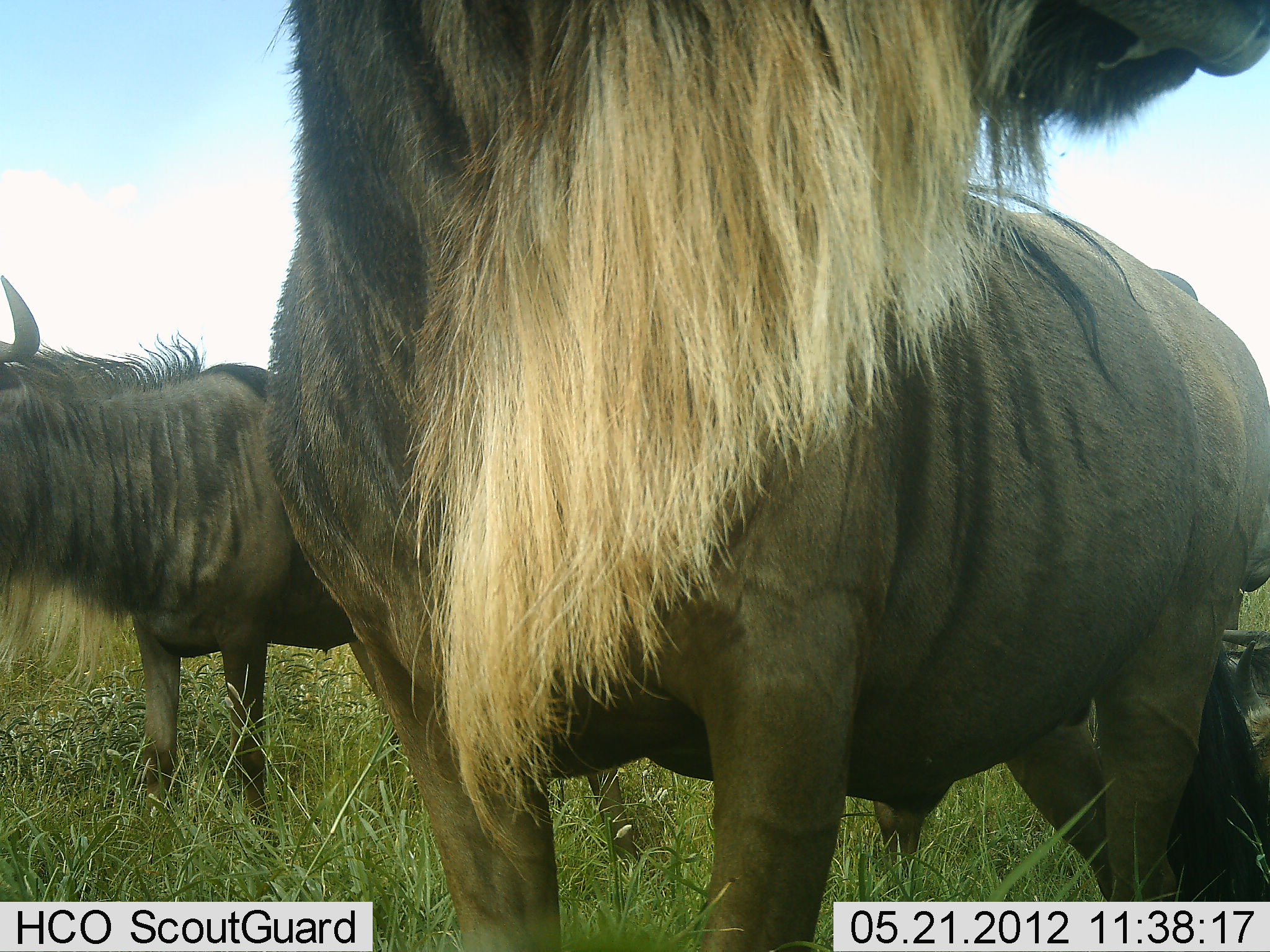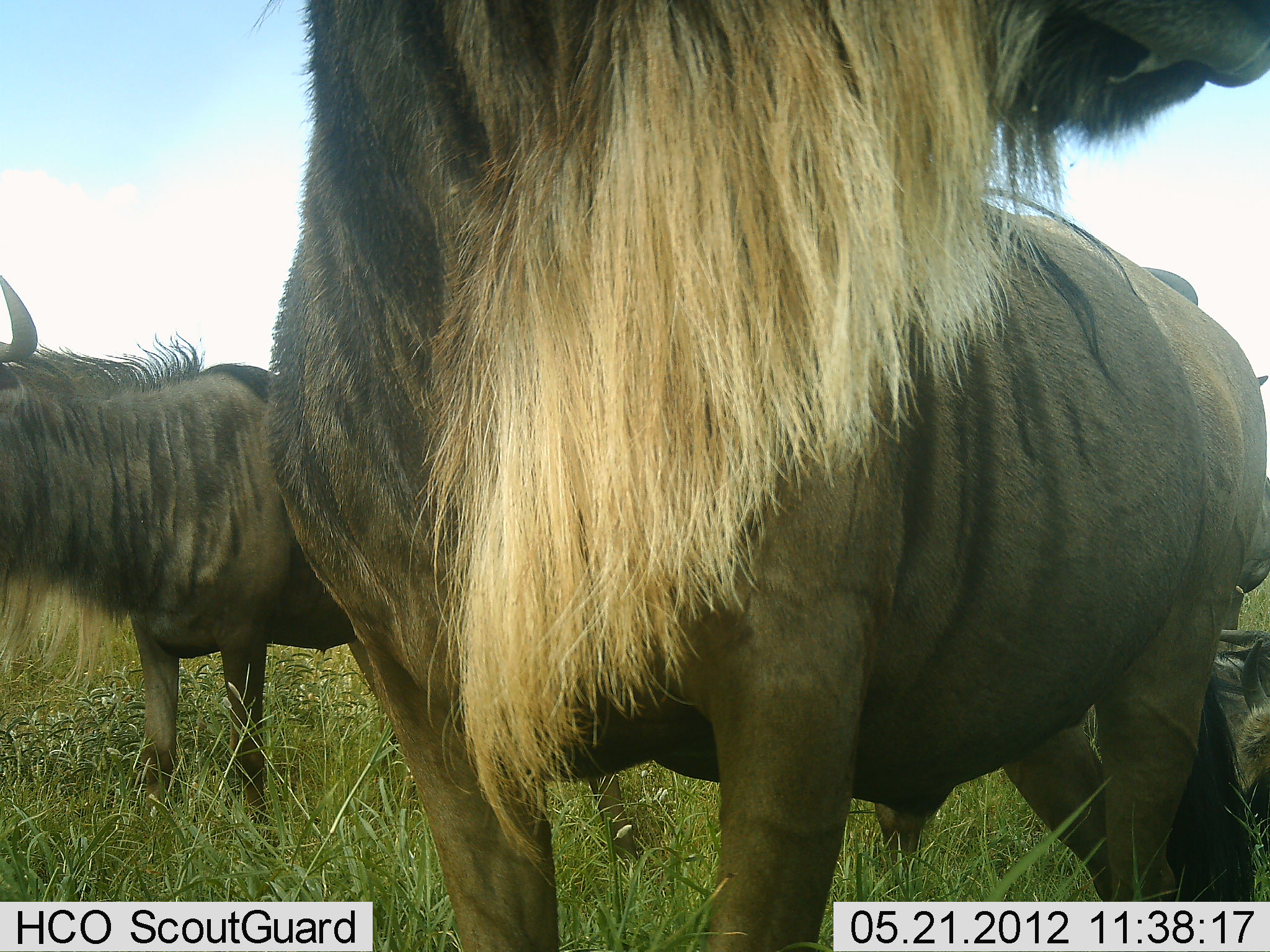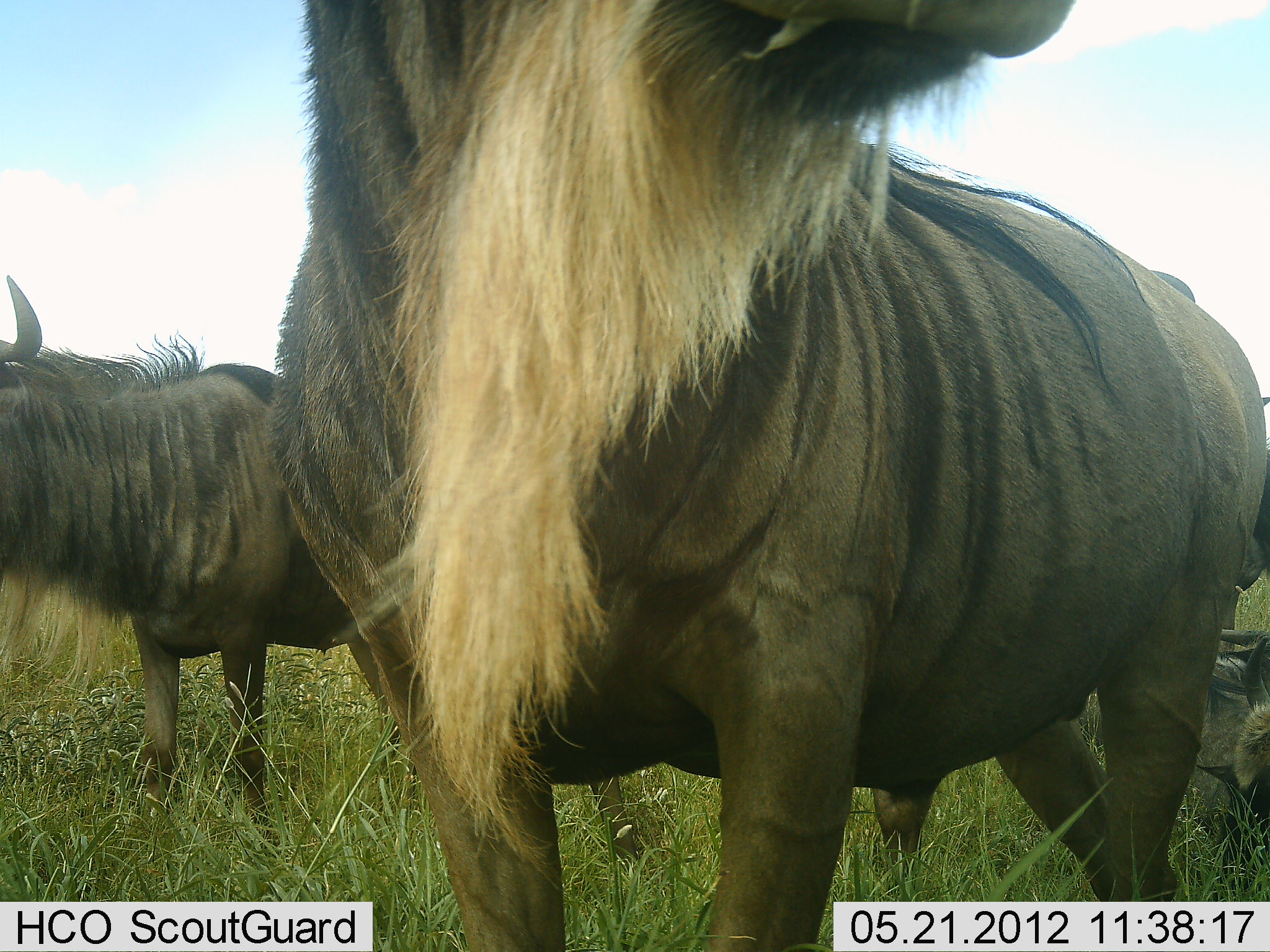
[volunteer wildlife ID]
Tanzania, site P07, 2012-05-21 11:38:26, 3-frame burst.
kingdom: Animalia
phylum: Chordata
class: Mammalia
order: Artiodactyla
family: Bovidae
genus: Connochaetes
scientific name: Connochaetes taurinus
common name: blue wildebeest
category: wildebeest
Wildebeest (blue wildebeest) (Connochaetes taurinus), count 3. Behavior (volunteer vote fractions): standing 93%, resting 56%, moving 4%, interacting 0%. Young present (vote fraction): 7%. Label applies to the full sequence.